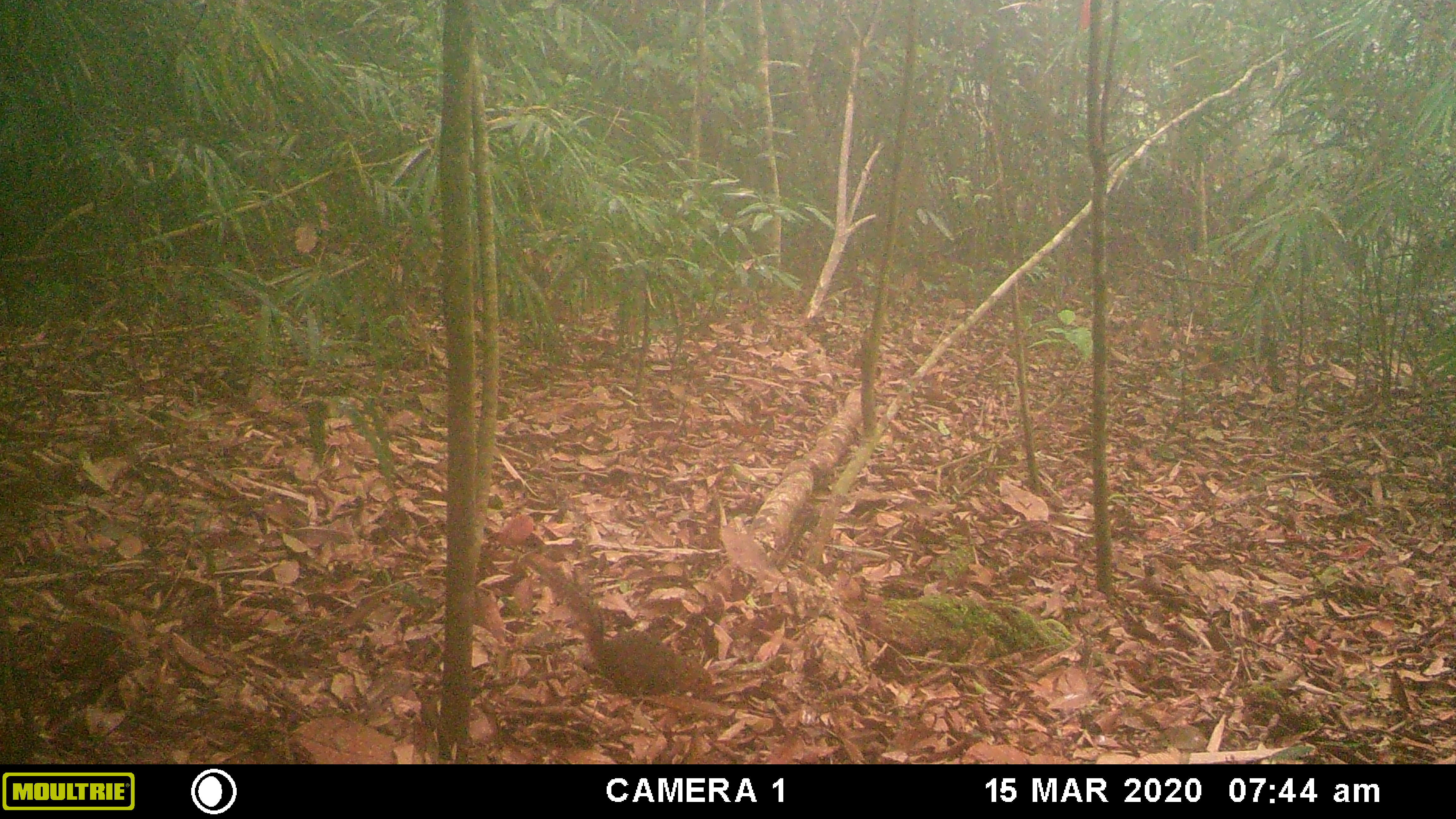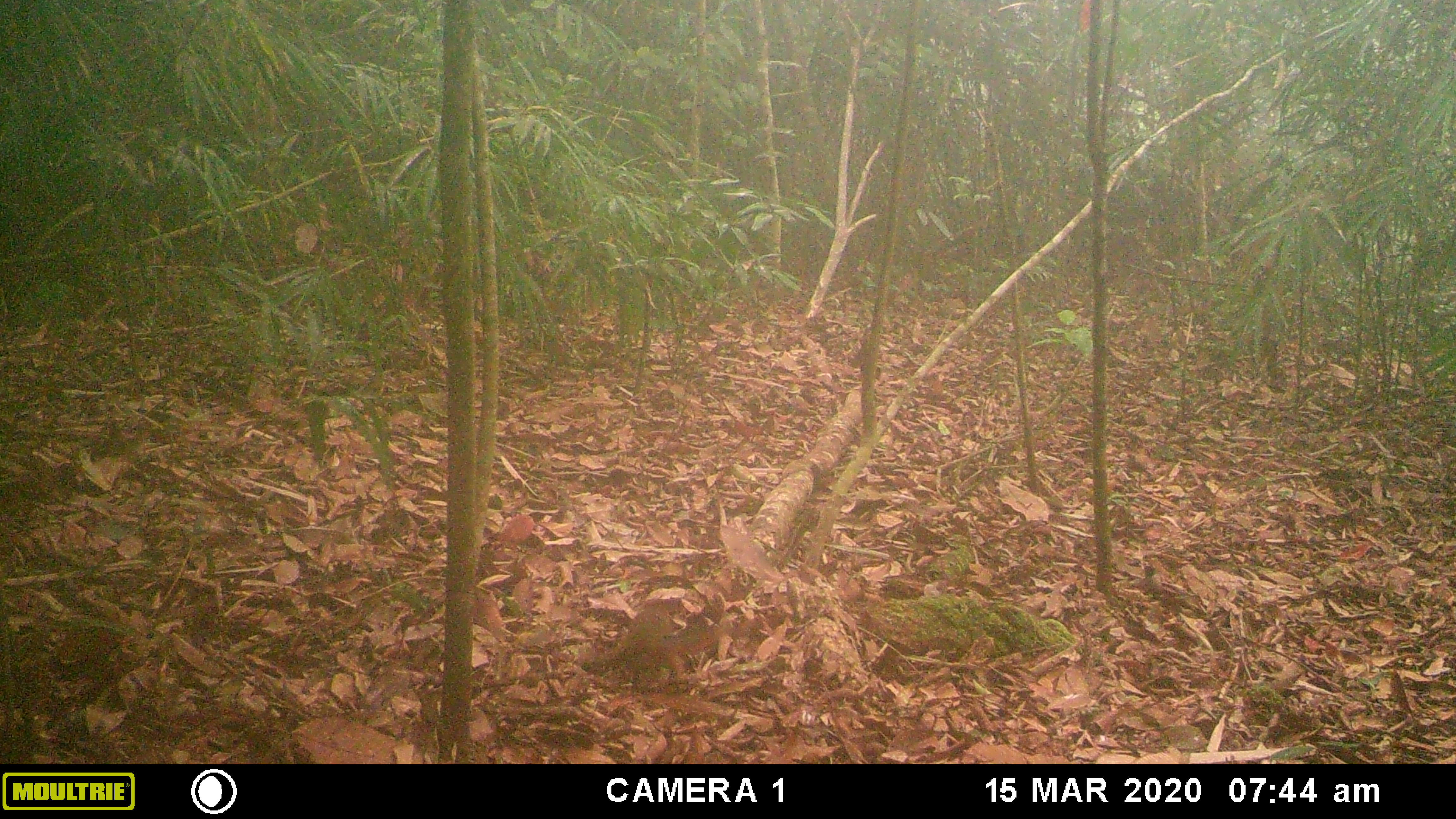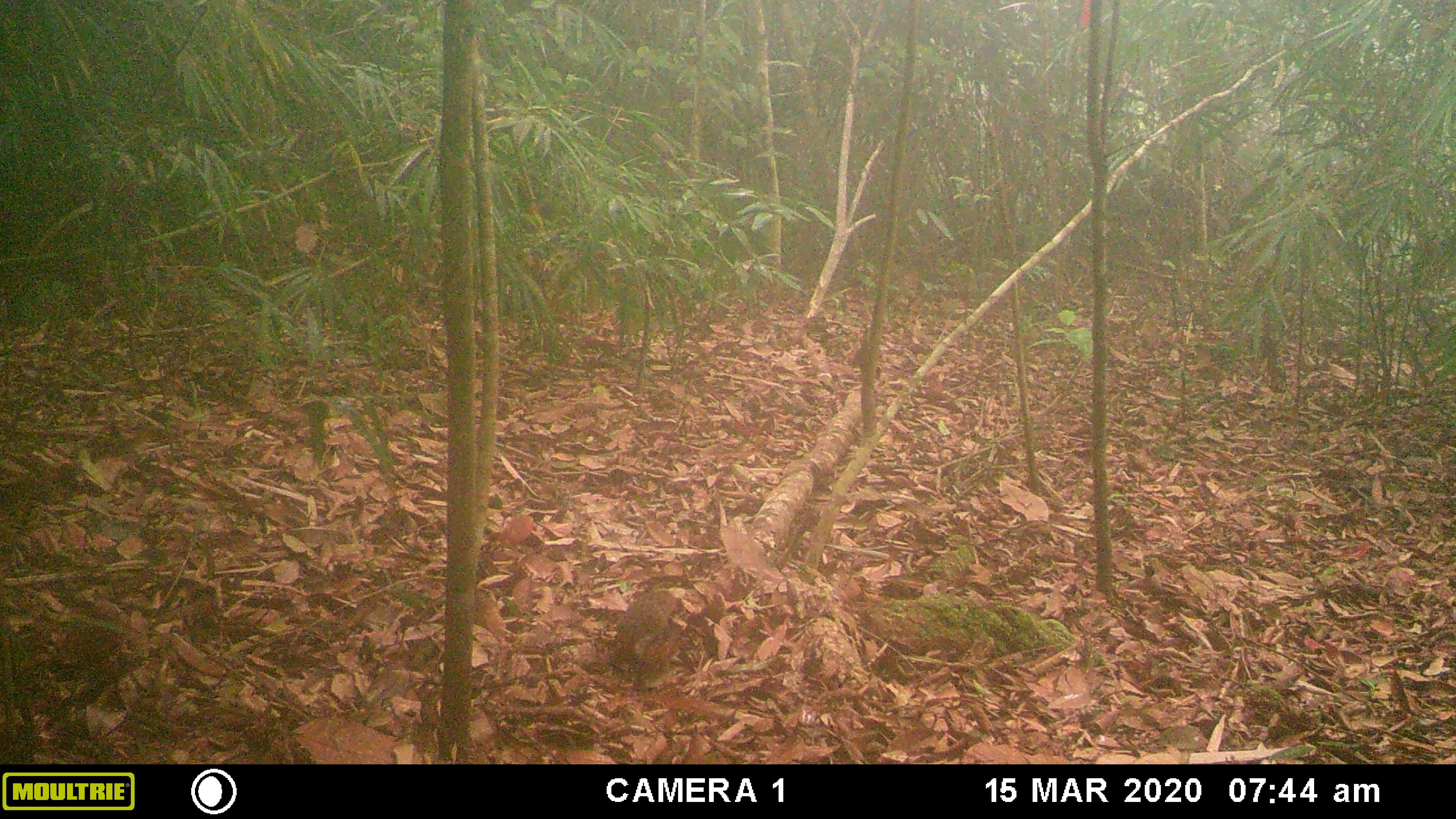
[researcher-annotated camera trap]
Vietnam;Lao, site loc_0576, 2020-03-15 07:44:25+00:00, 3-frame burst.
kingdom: Animalia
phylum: Chordata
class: Mammalia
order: Rodentia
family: Sciuridae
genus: Dremomys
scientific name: Dremomys rufigenis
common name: red-cheeked squirrel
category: red cheeked squirrel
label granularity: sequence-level